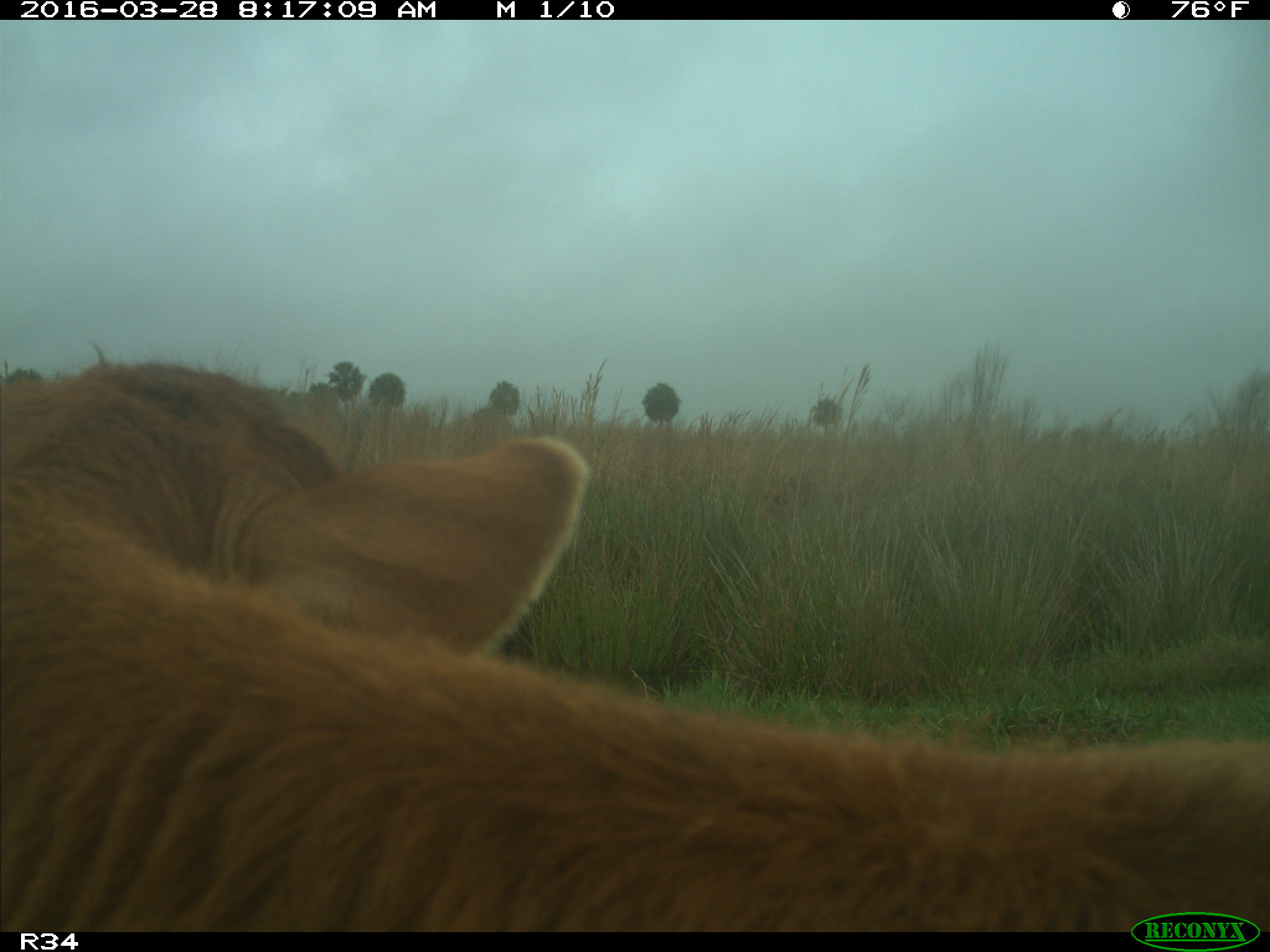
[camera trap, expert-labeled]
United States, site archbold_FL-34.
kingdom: Animalia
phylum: Chordata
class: Mammalia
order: Artiodactyla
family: Bovidae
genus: Bos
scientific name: Bos taurus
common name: domestic cow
Bos taurus (domestic cow).